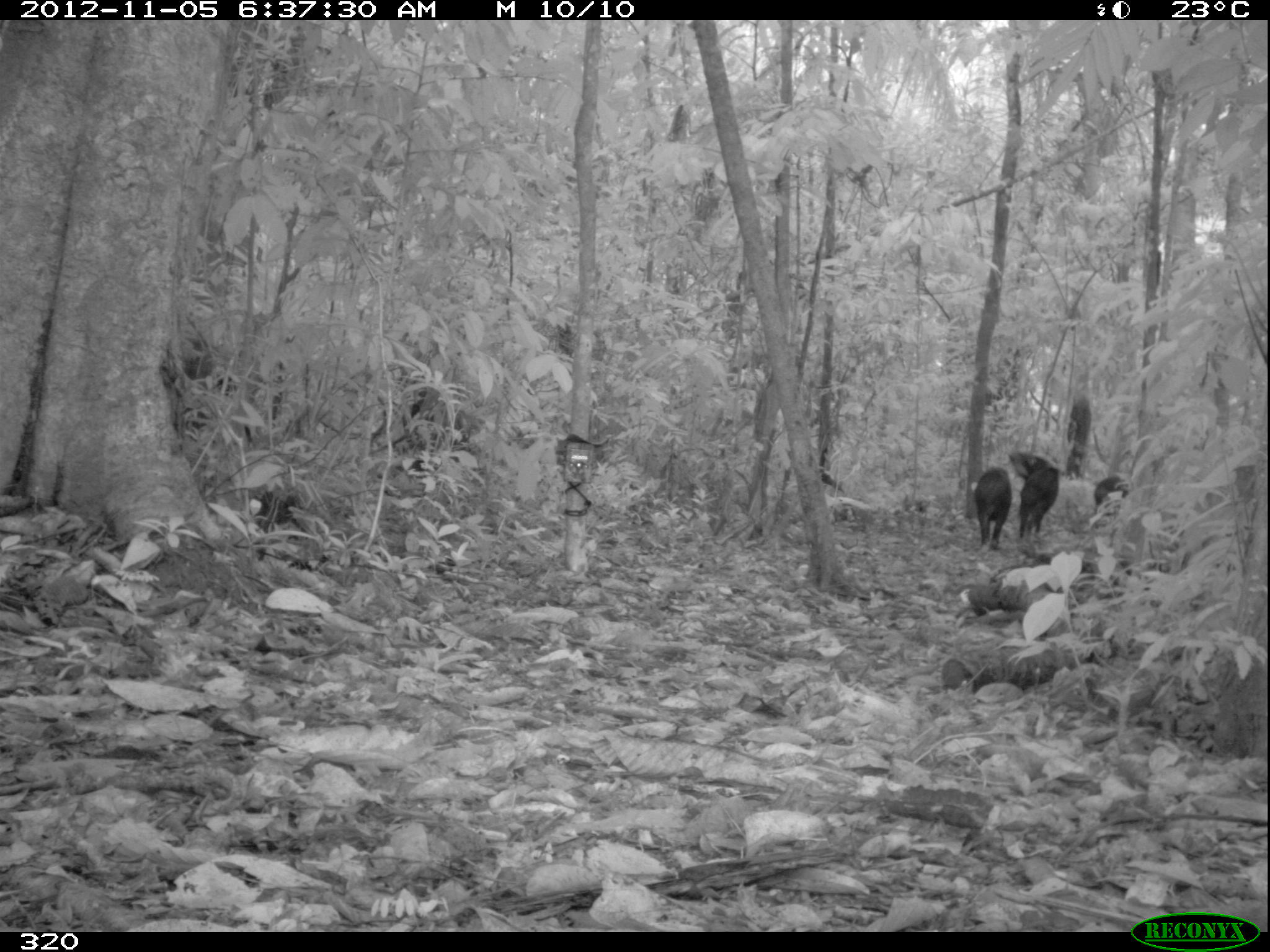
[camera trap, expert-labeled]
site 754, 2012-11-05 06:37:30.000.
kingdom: Animalia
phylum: Chordata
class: Mammalia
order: Artiodactyla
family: Tayassuidae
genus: Tayassu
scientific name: Tayassu pecari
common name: white-lipped peccary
Tayassu pecari (white-lipped peccary).